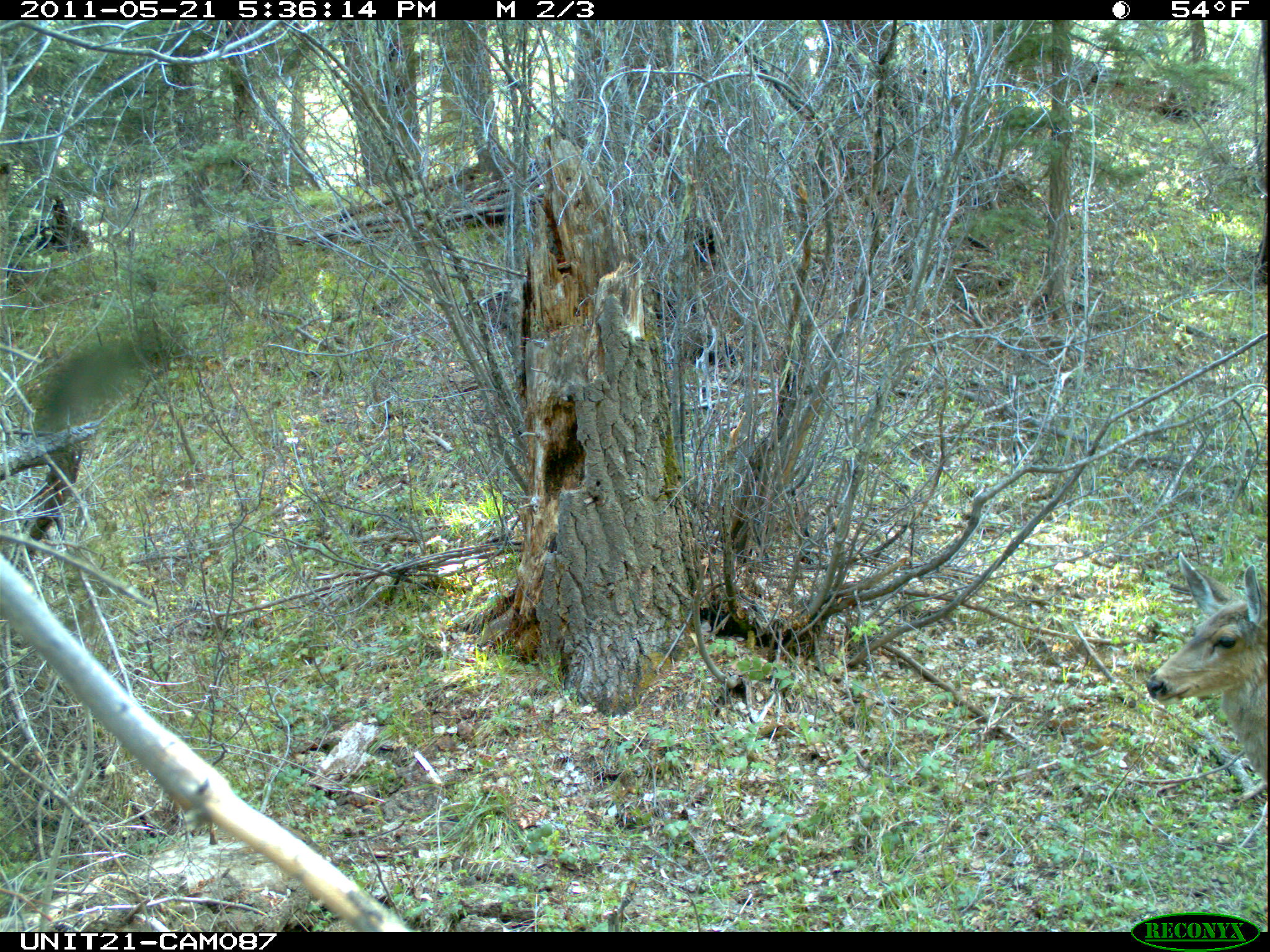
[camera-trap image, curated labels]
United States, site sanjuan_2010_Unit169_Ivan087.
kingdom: Animalia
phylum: Chordata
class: Mammalia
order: Artiodactyla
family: Cervidae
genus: Odocoileus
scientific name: Odocoileus hemionus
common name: mule deer